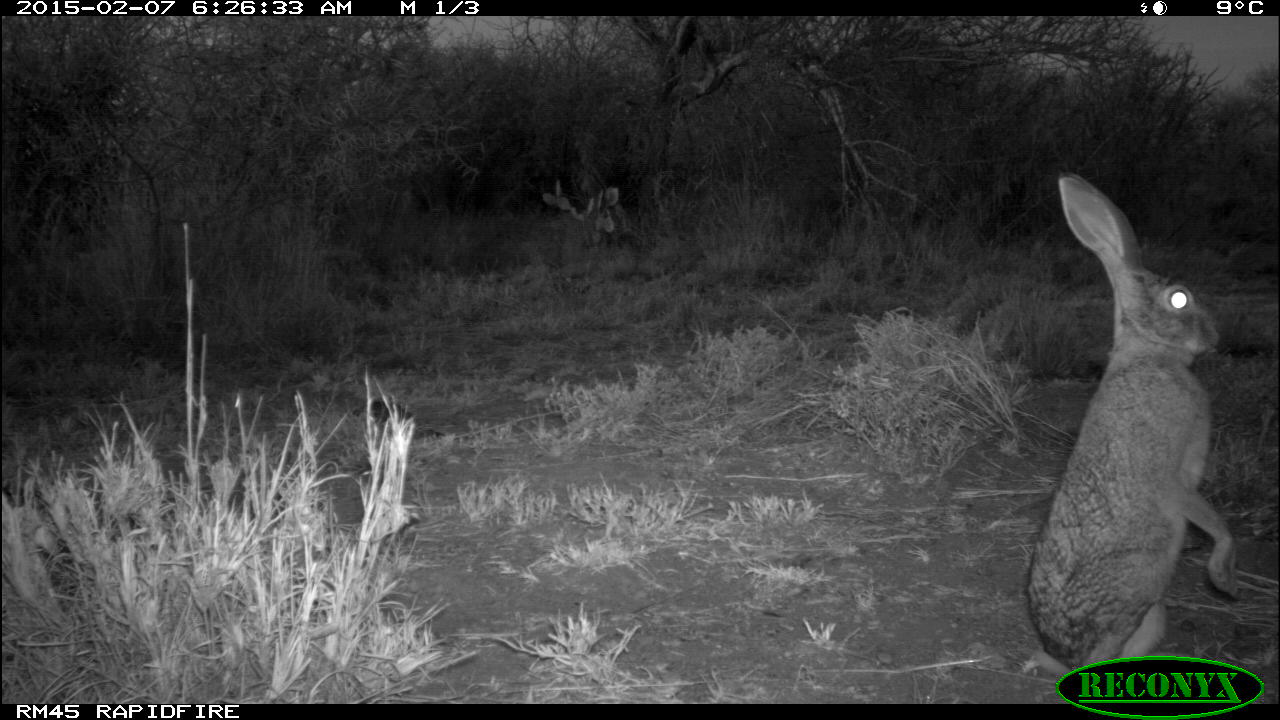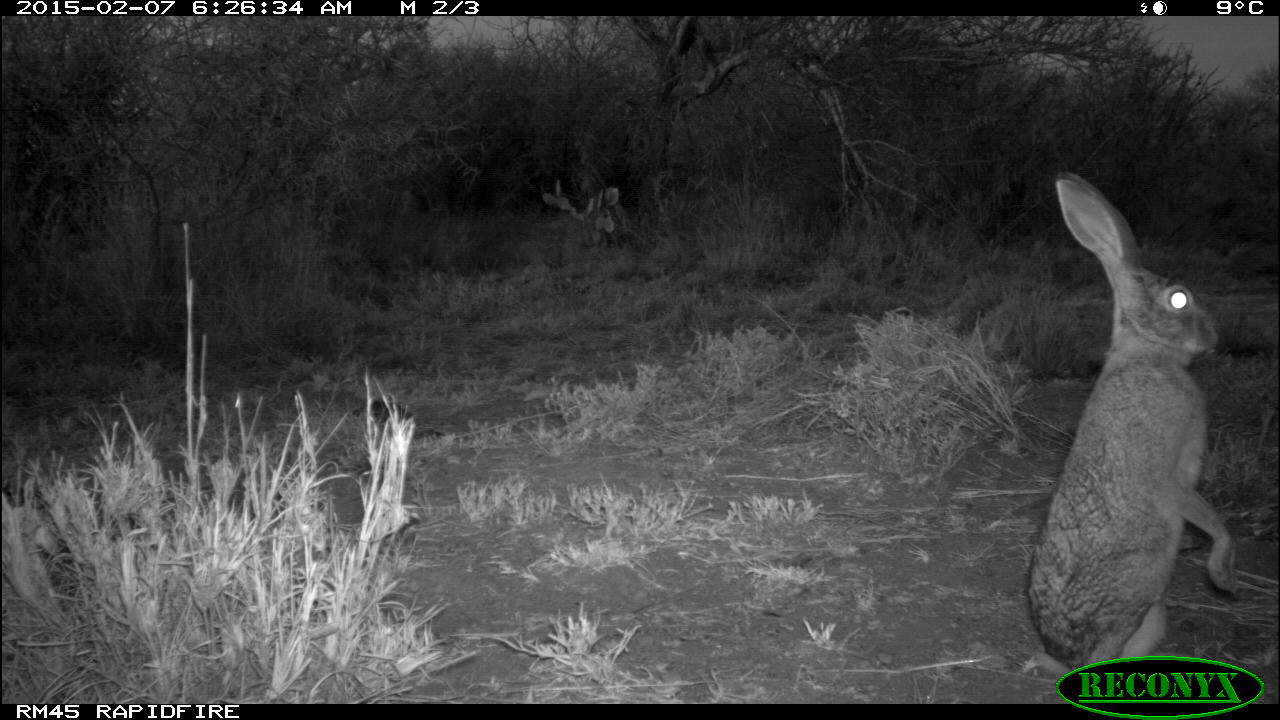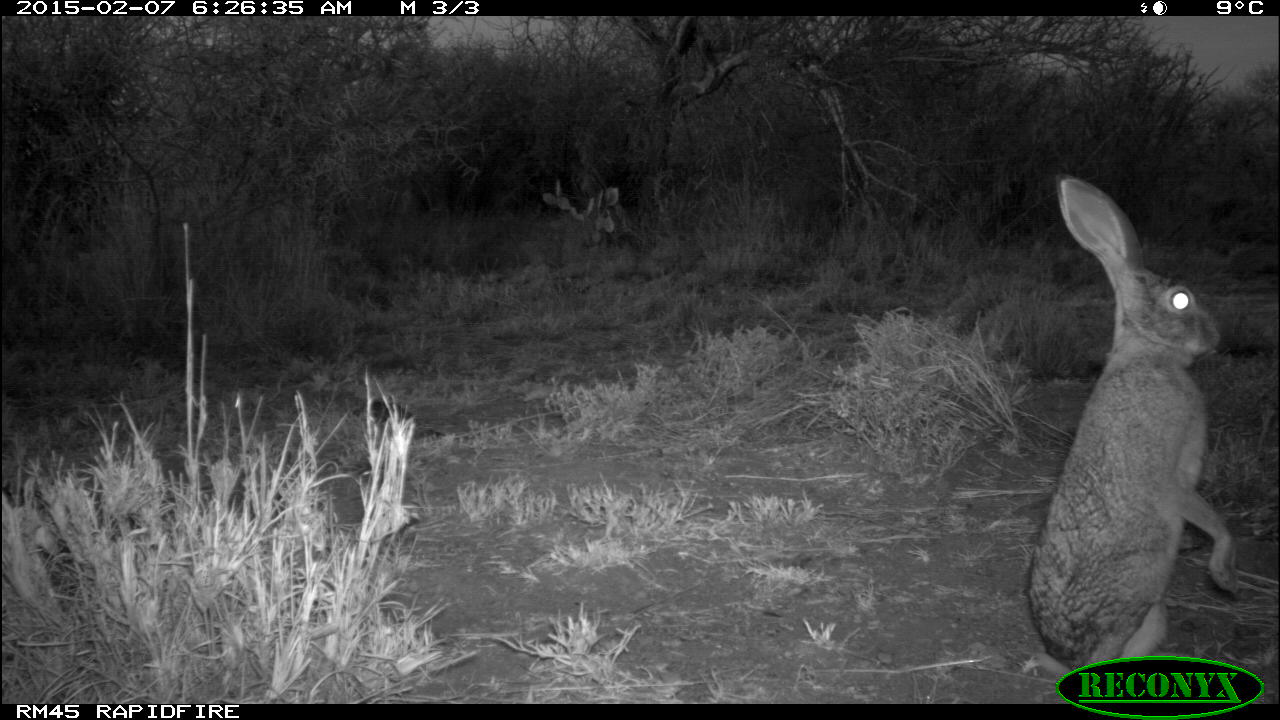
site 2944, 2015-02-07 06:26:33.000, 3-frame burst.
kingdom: Animalia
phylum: Chordata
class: Mammalia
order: Lagomorpha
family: Leporidae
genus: Lepus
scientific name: Lepus saxatilis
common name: scrub hare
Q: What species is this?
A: Lepus saxatilis (scrub hare).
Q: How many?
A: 1.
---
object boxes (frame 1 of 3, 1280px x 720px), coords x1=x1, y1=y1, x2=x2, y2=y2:
lepus saxatilis: x1=1024, y1=165, x2=1238, y2=682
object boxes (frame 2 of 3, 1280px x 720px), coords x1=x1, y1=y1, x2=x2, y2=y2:
lepus saxatilis: x1=1028, y1=175, x2=1234, y2=683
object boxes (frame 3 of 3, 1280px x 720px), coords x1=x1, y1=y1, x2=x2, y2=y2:
lepus saxatilis: x1=1027, y1=176, x2=1244, y2=671